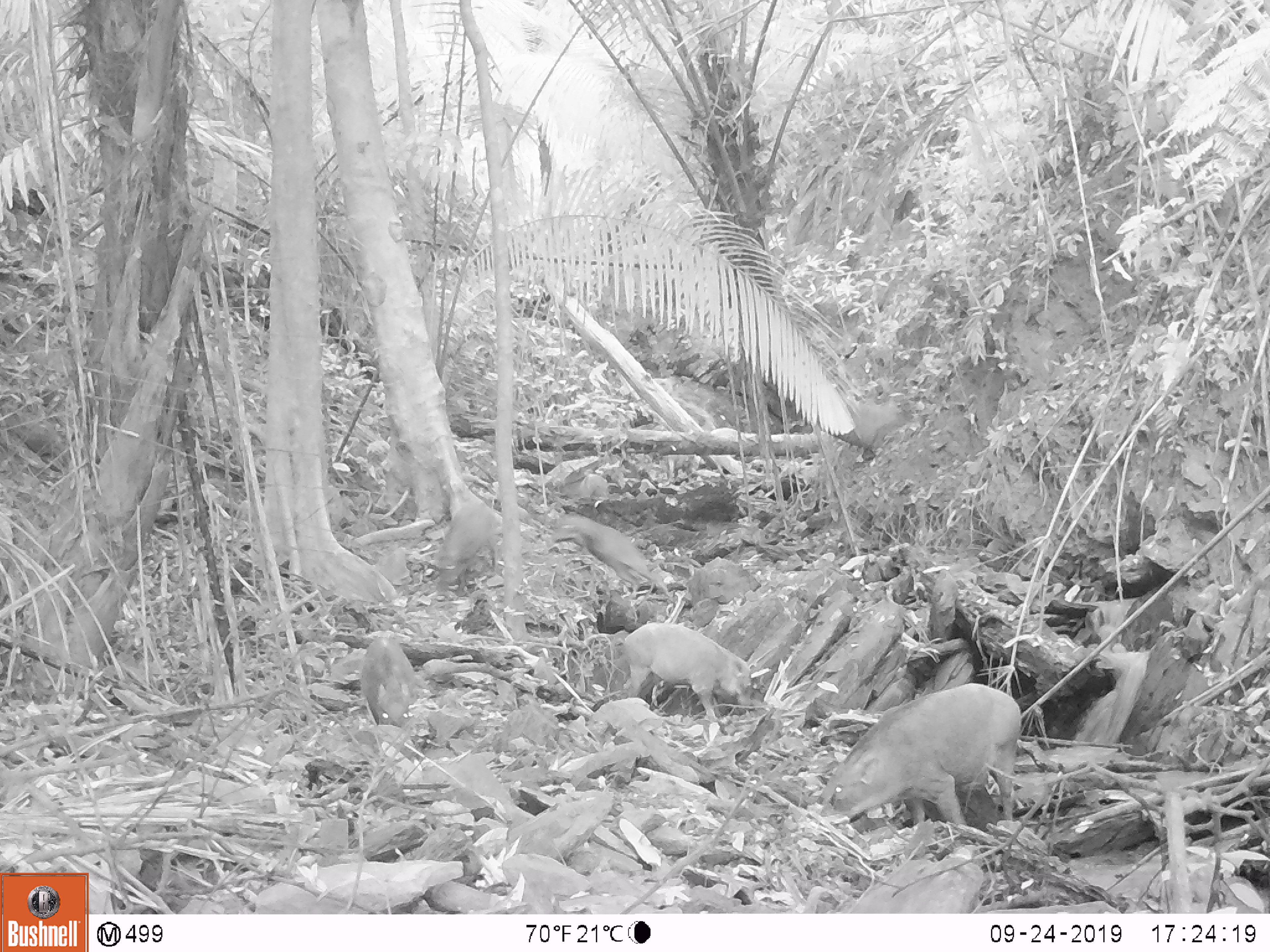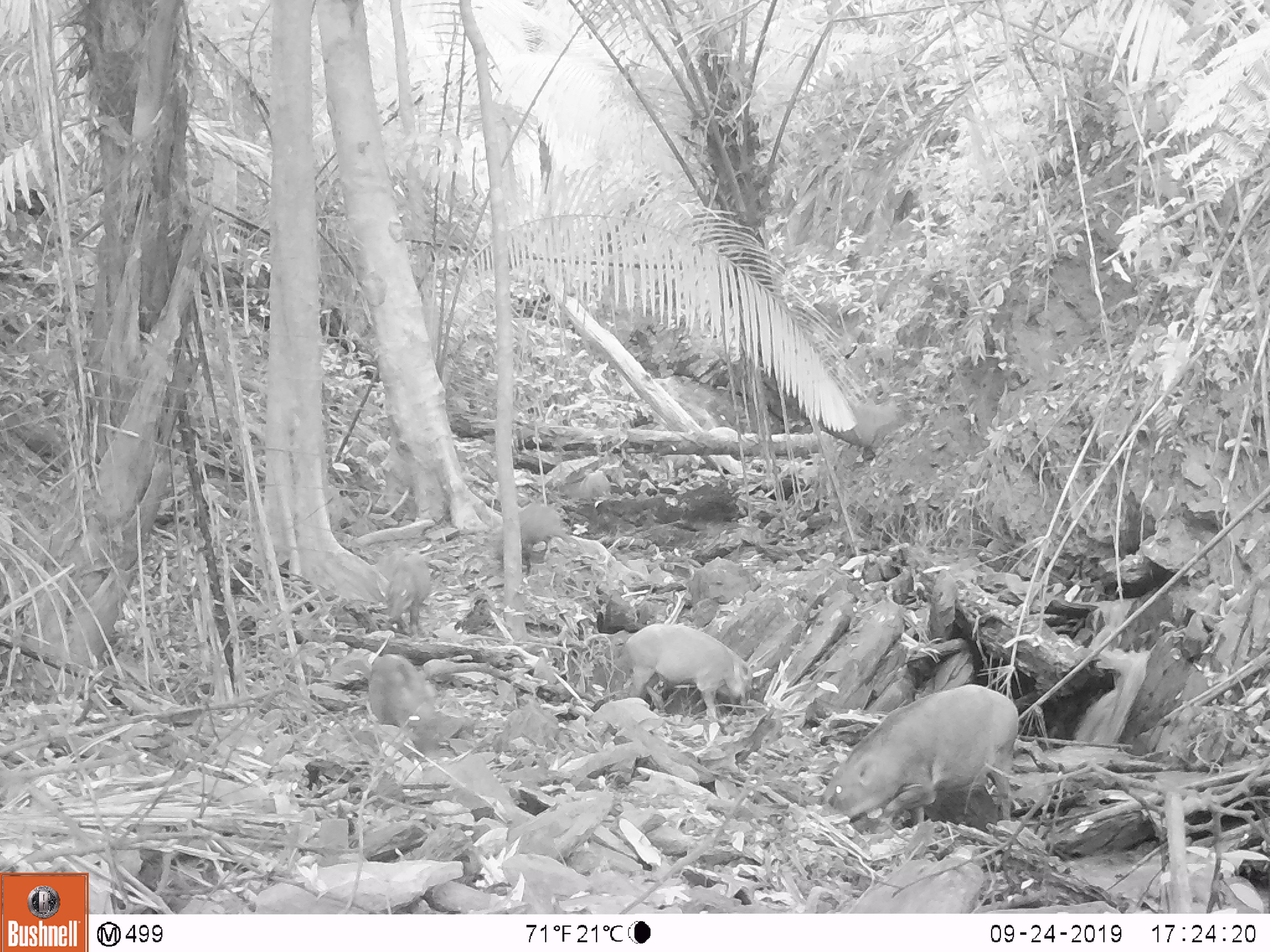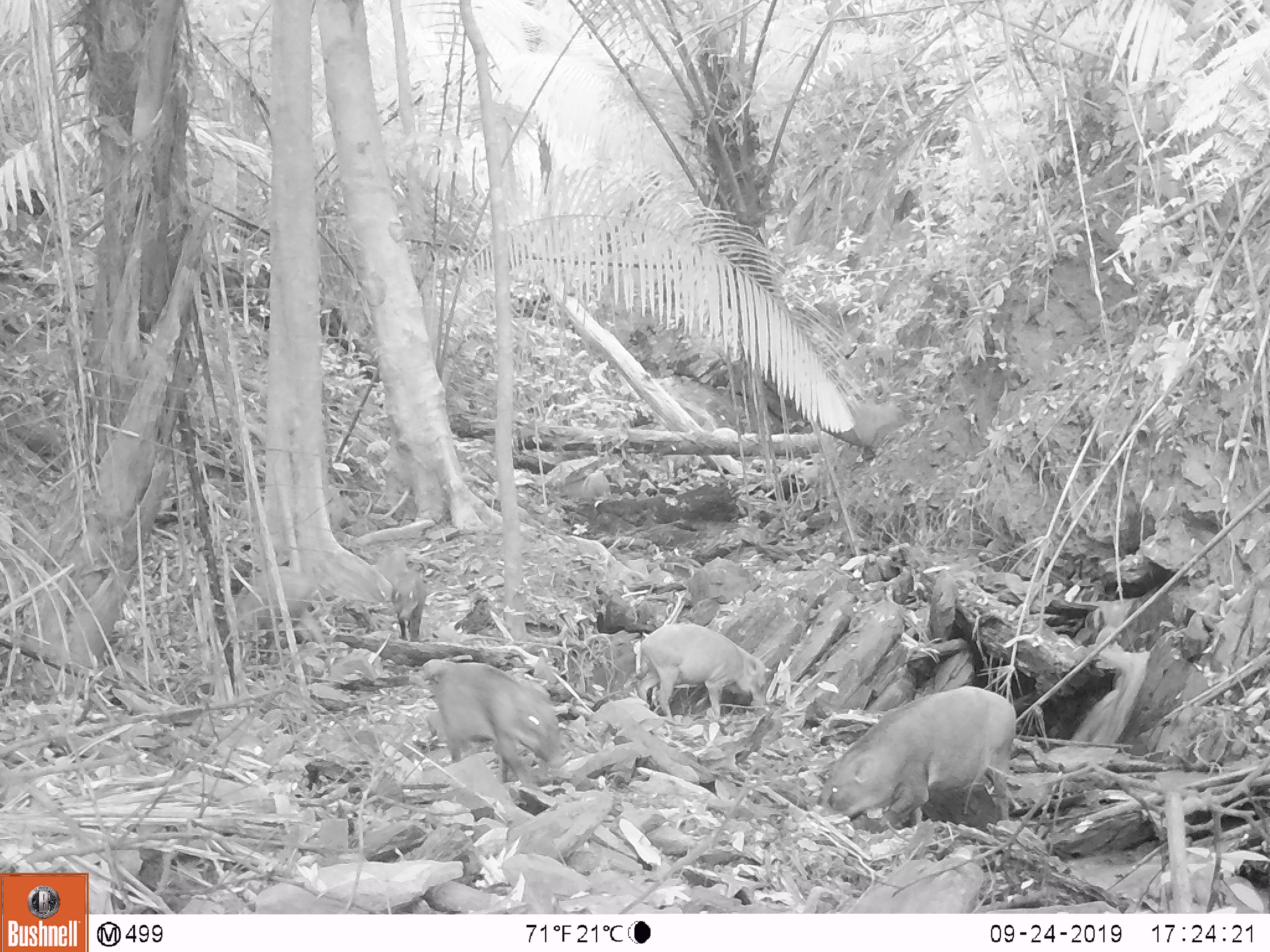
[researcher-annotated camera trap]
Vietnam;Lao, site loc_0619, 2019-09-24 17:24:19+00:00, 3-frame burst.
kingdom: Animalia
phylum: Chordata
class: Mammalia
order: Artiodactyla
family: Suidae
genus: Sus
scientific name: Sus scrofa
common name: eurasian wild pig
Eurasian wild pig (Sus scrofa). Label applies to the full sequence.